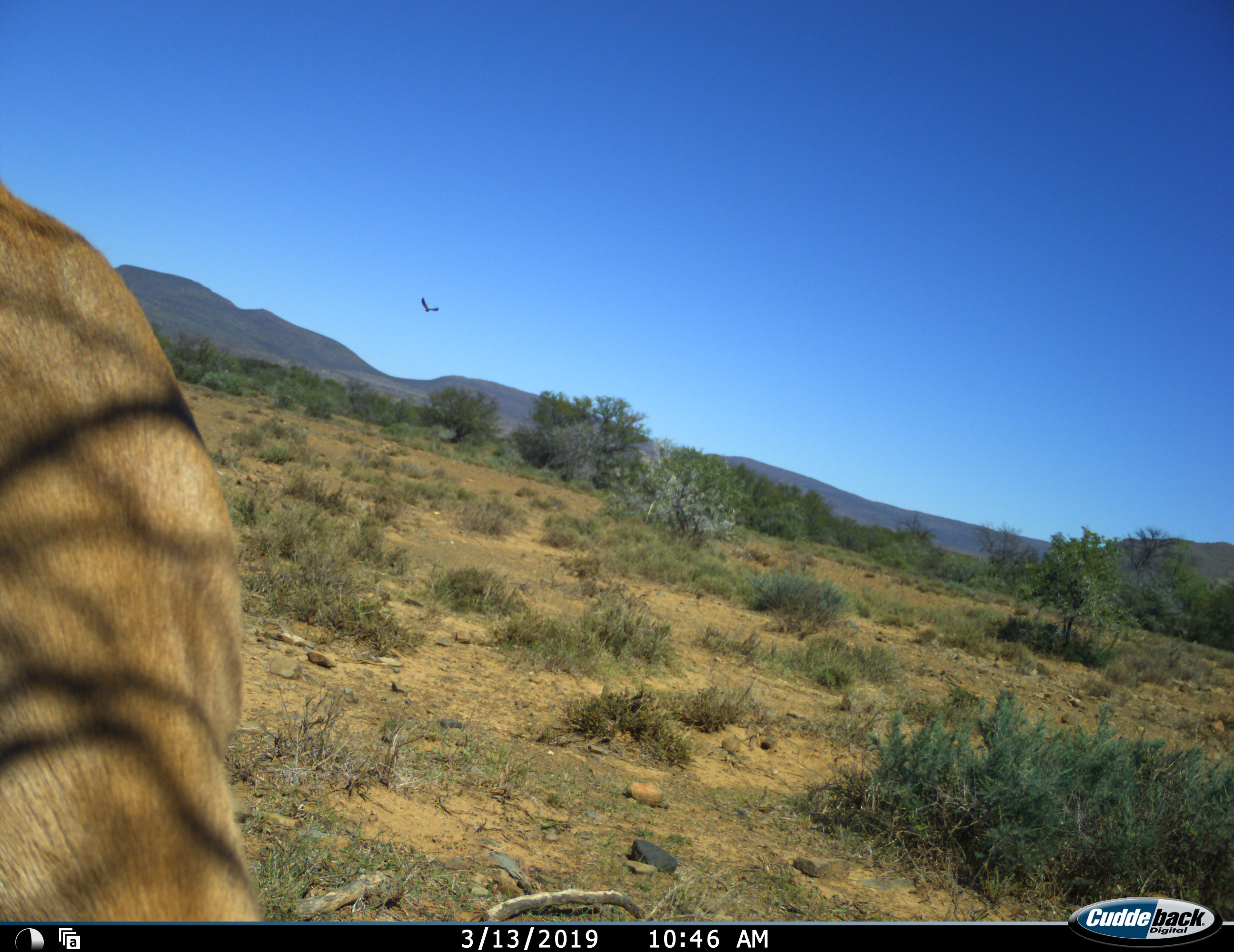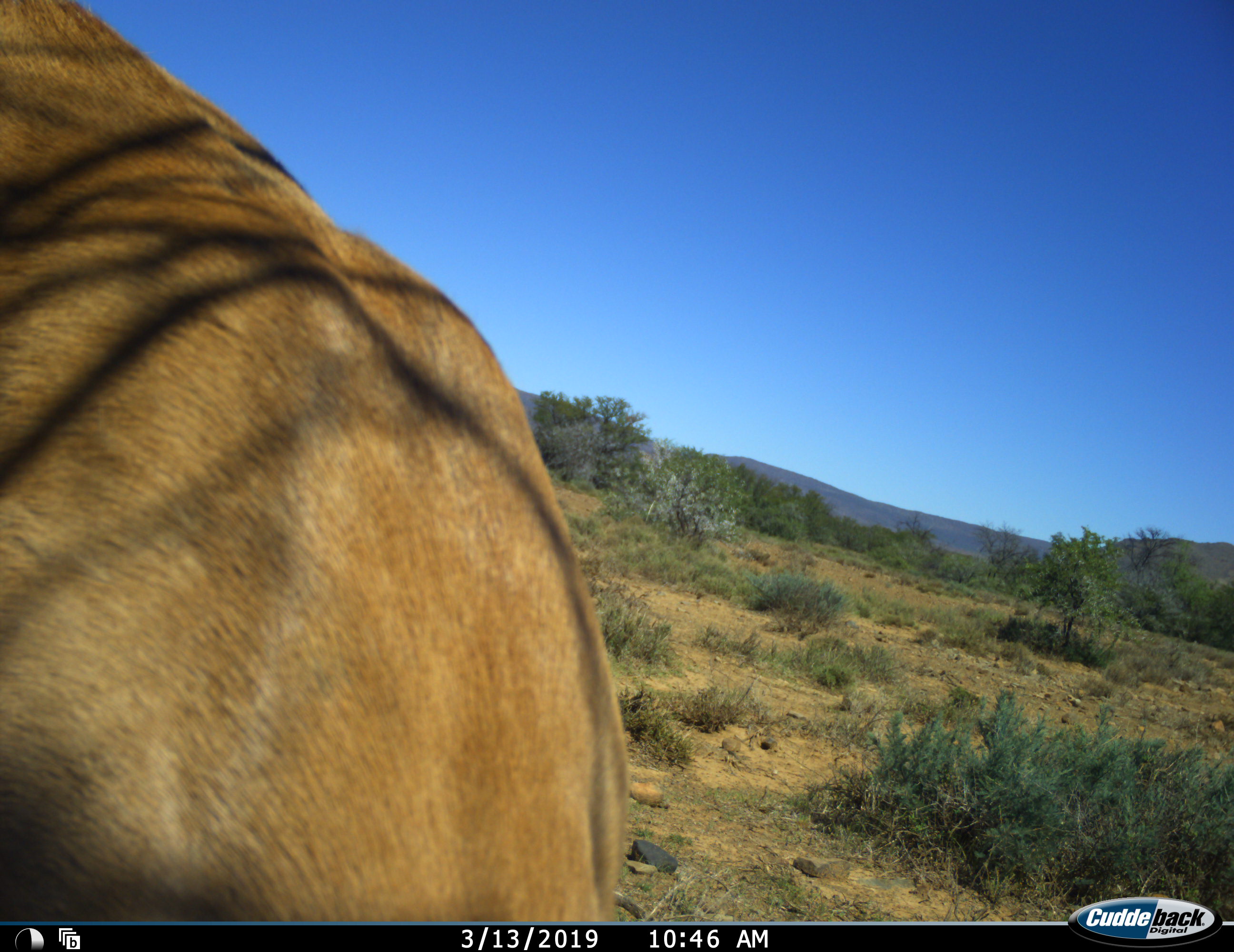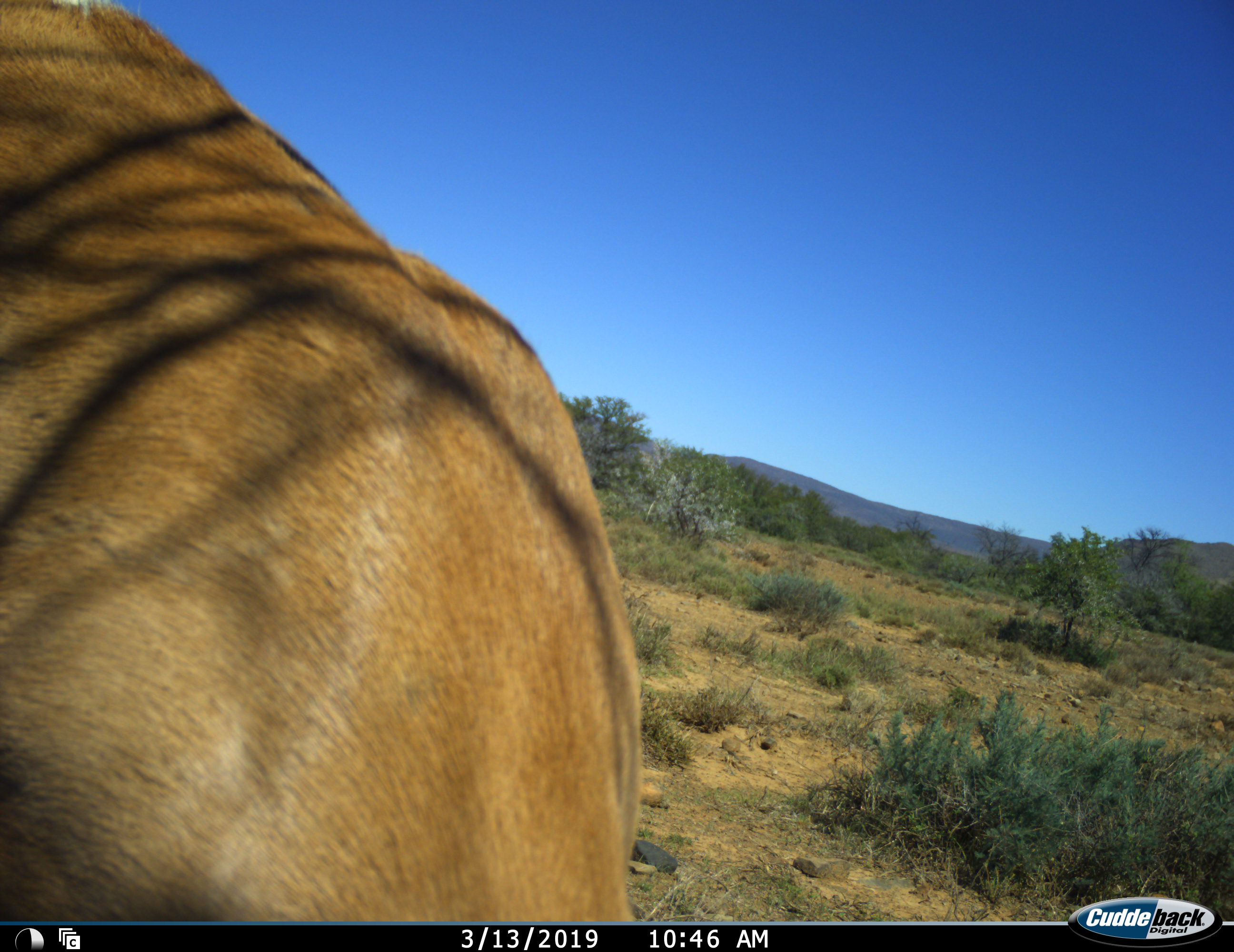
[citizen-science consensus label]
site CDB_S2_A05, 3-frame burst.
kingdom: Animalia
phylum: Chordata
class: Mammalia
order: Artiodactyla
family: Bovidae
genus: Antidorcas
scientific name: Antidorcas marsupialis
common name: springbok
Springbok (Antidorcas marsupialis), count 1. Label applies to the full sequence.